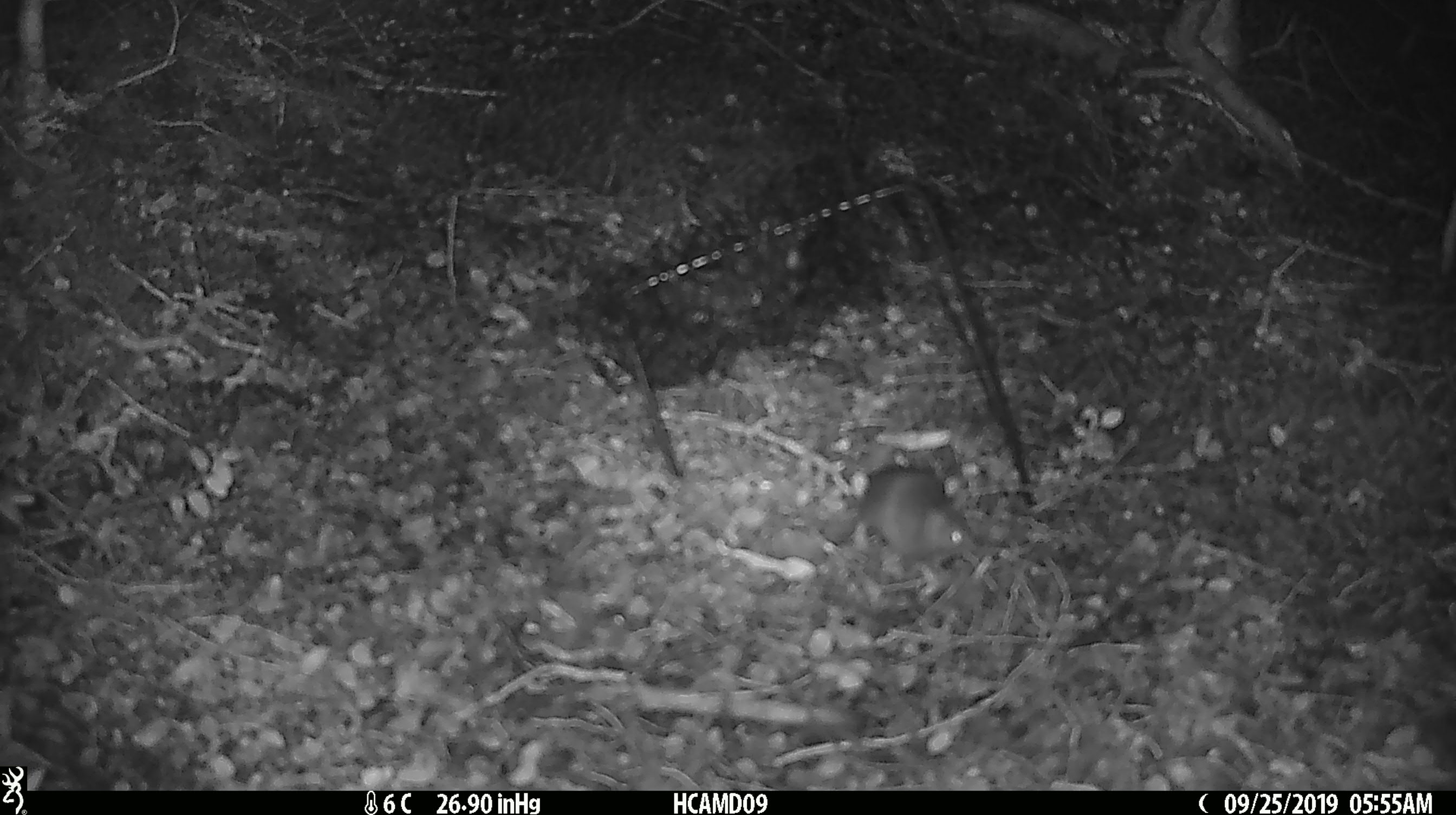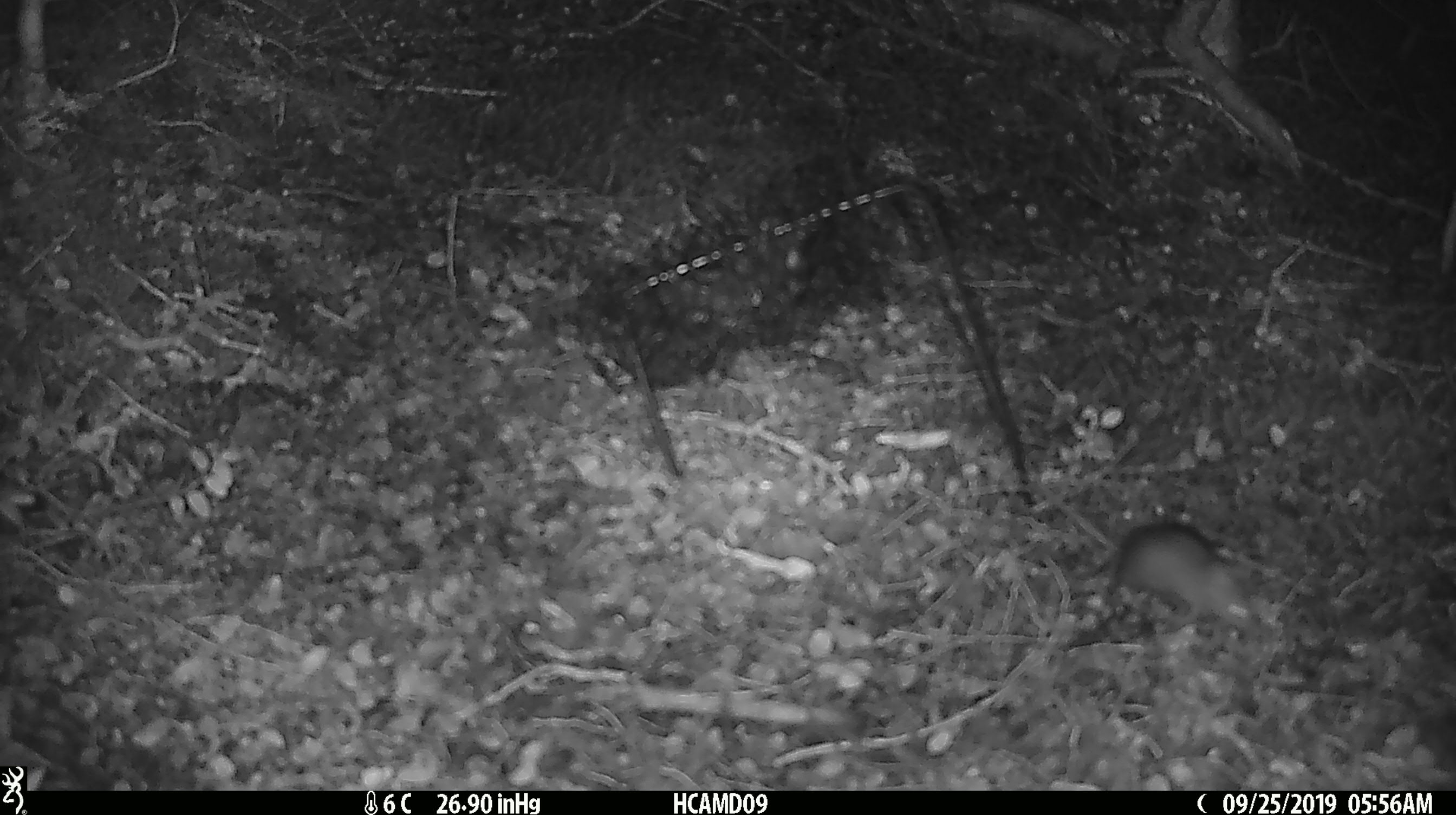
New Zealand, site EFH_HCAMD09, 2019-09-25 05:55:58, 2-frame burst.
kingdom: Animalia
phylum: Chordata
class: Mammalia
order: Rodentia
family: Muridae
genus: Mus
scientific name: Mus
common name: mouse